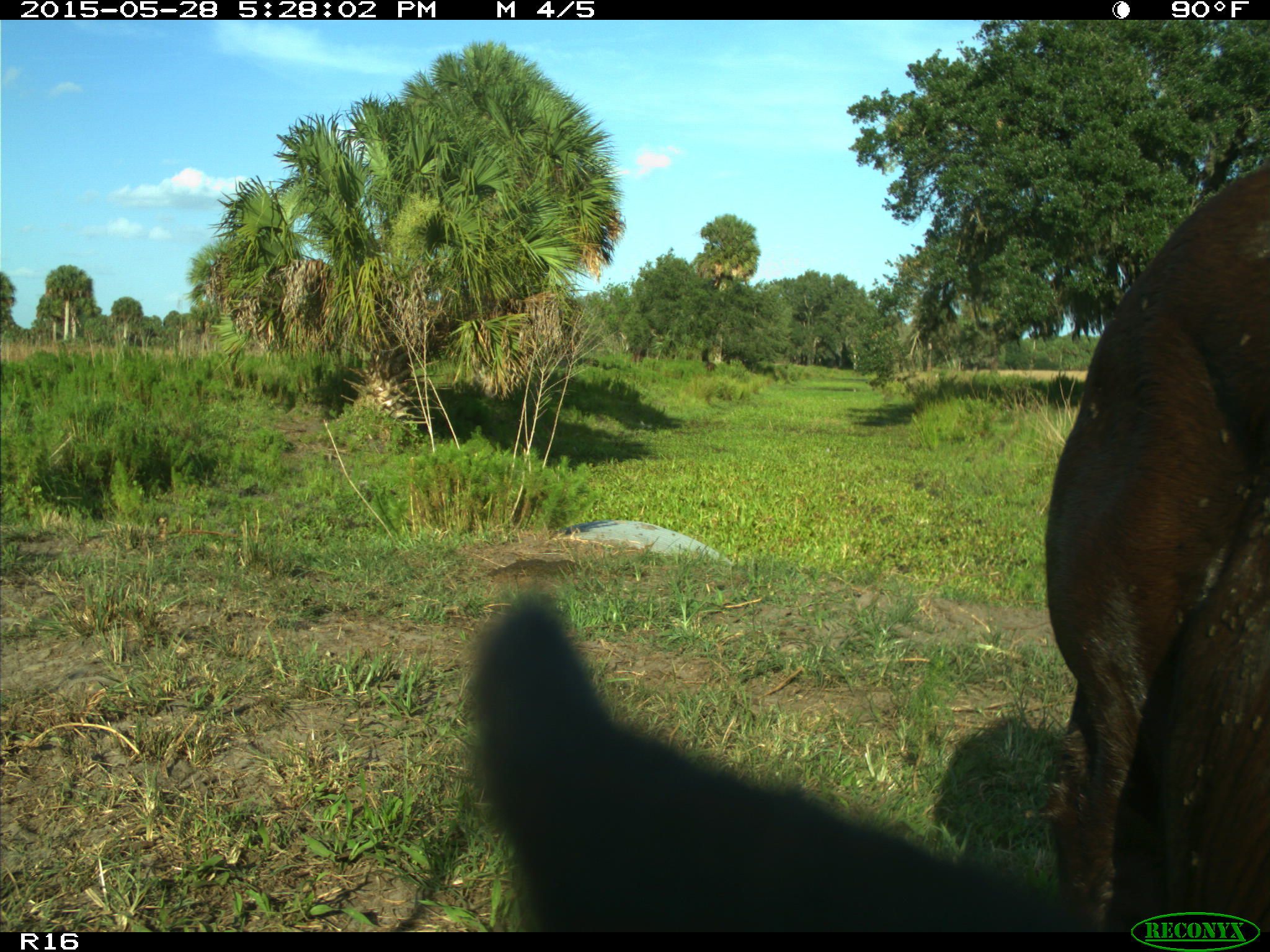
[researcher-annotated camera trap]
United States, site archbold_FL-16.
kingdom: Animalia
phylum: Chordata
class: Mammalia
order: Artiodactyla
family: Bovidae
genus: Bos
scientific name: Bos taurus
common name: domestic cow